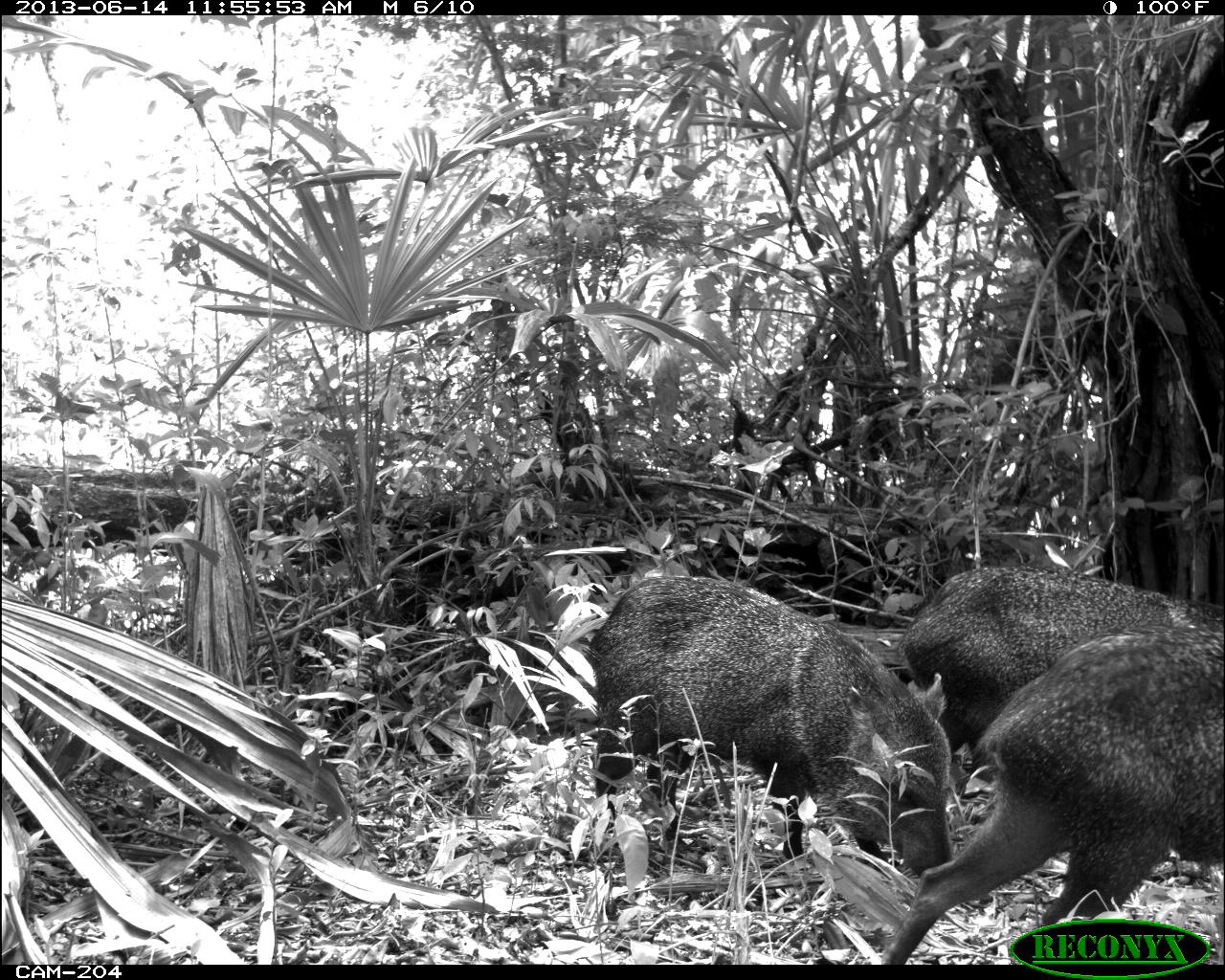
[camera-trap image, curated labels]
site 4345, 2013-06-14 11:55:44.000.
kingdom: Animalia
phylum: Chordata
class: Mammalia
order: Artiodactyla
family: Tayassuidae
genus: Pecari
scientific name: Pecari tajacu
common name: collared peccary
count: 3